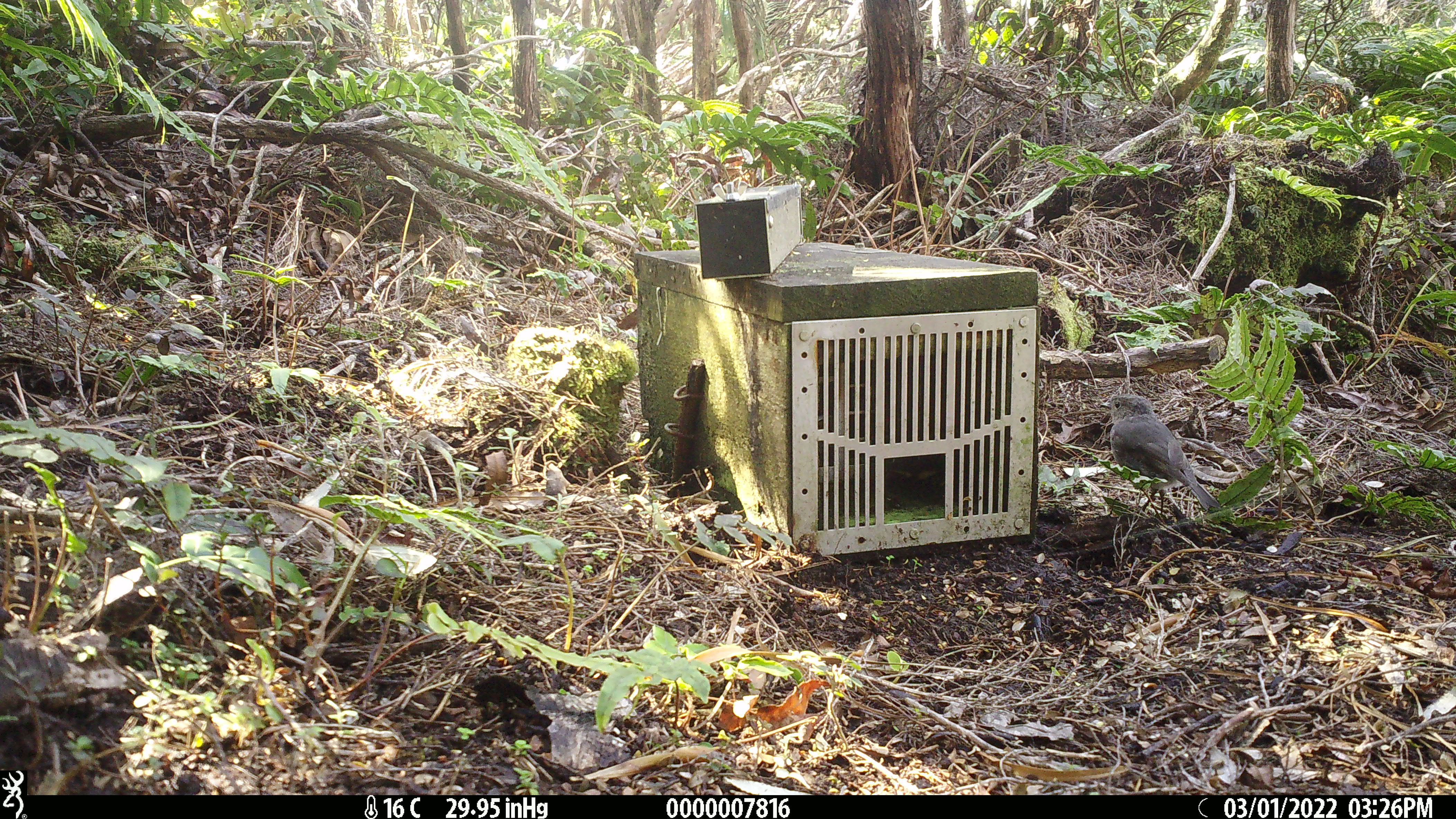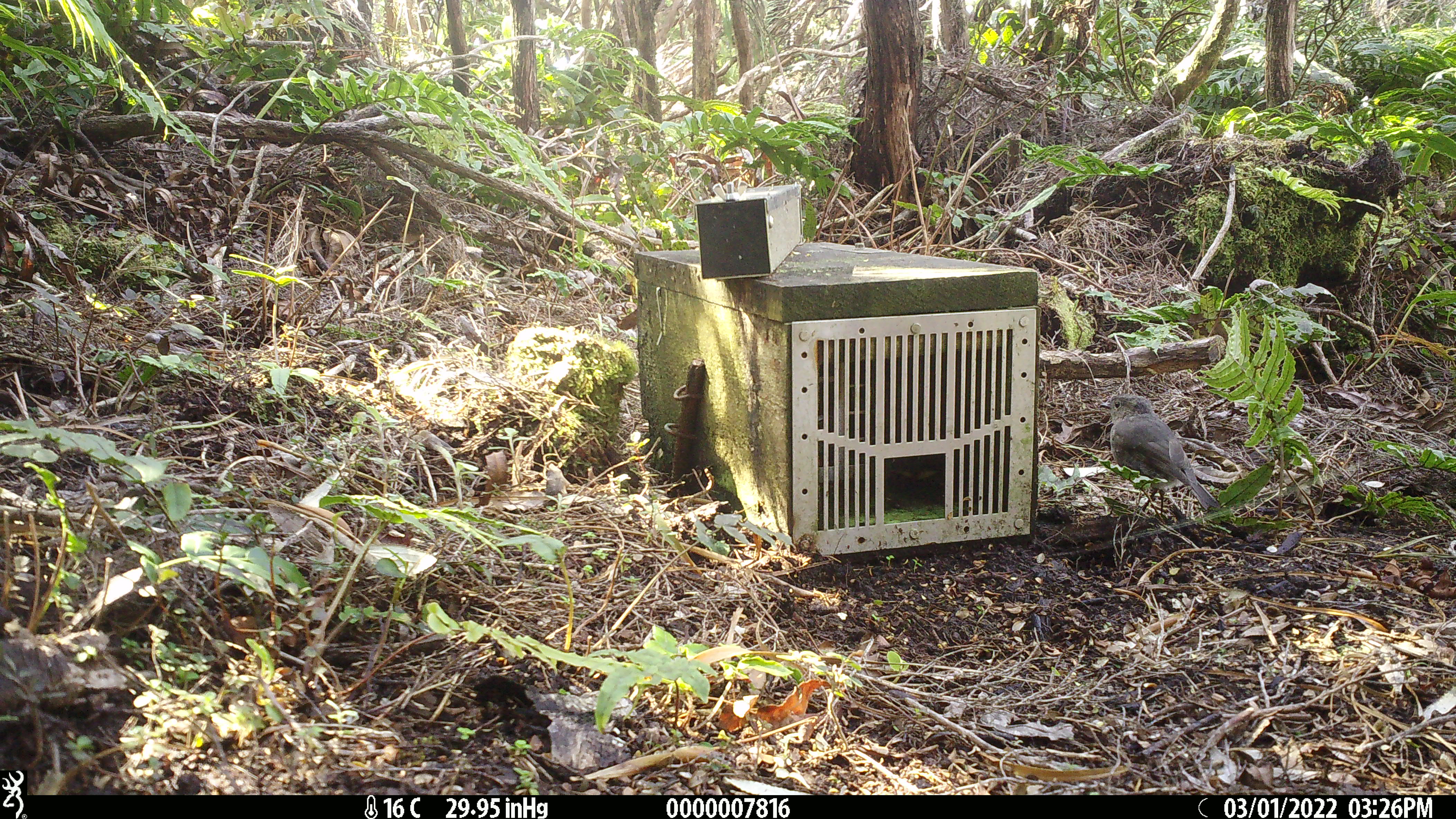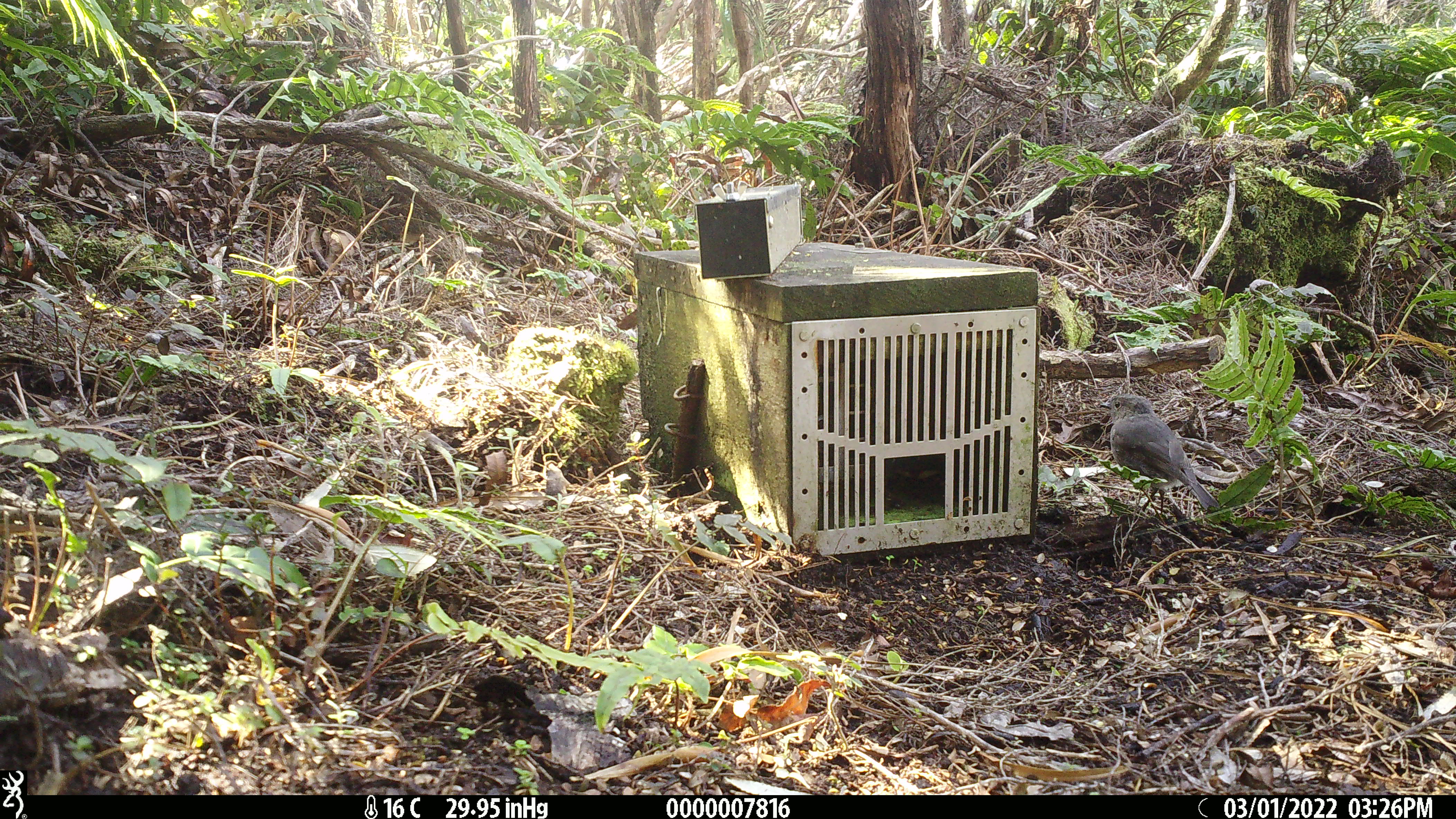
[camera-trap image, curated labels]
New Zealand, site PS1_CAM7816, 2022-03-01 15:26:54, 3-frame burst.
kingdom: Animalia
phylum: Chordata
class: Aves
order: Passeriformes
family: Petroicidae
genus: Petroica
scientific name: Petroica australis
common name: new zealand robin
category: robin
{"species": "robin (new zealand robin) (Petroica australis)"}